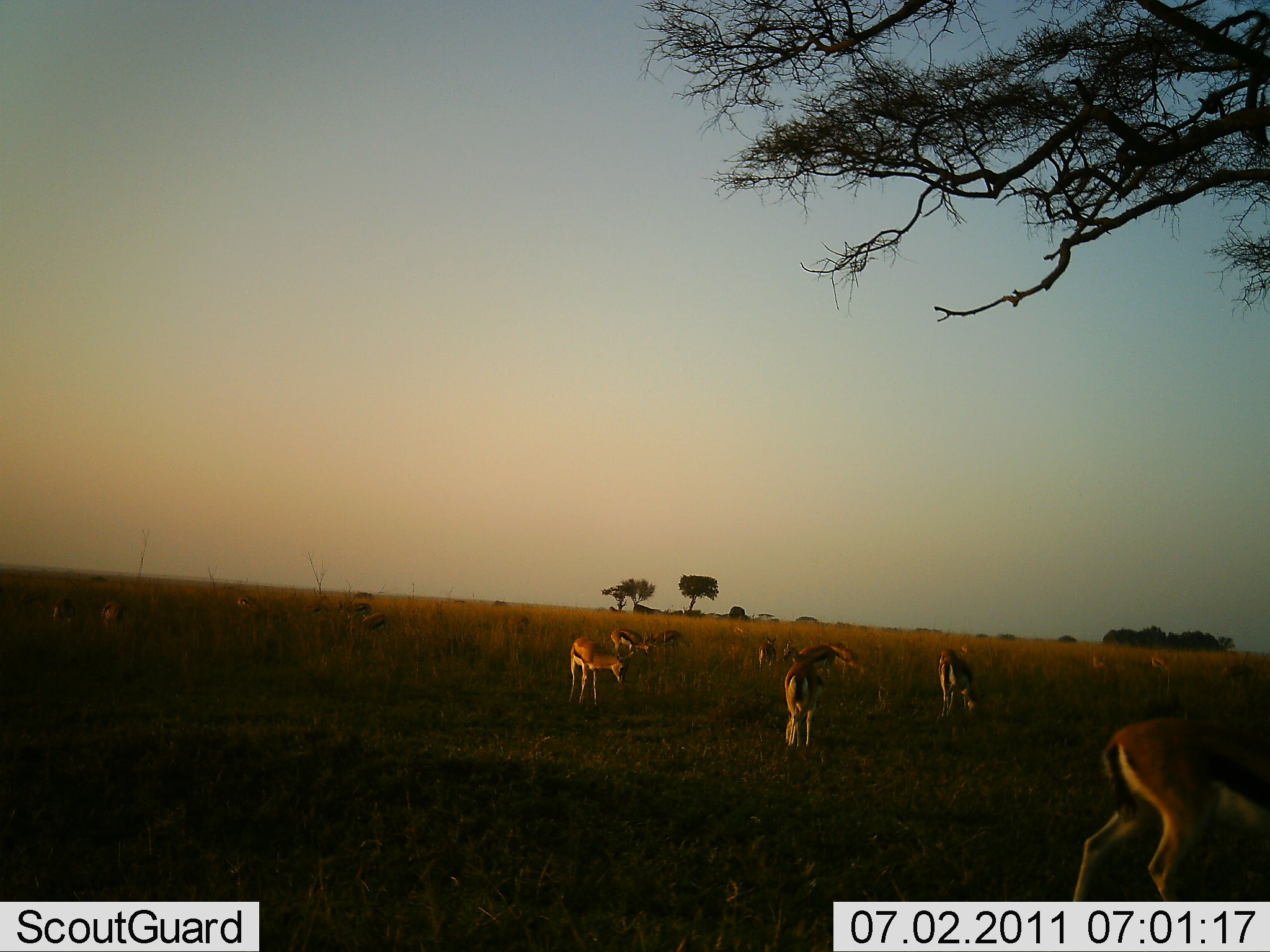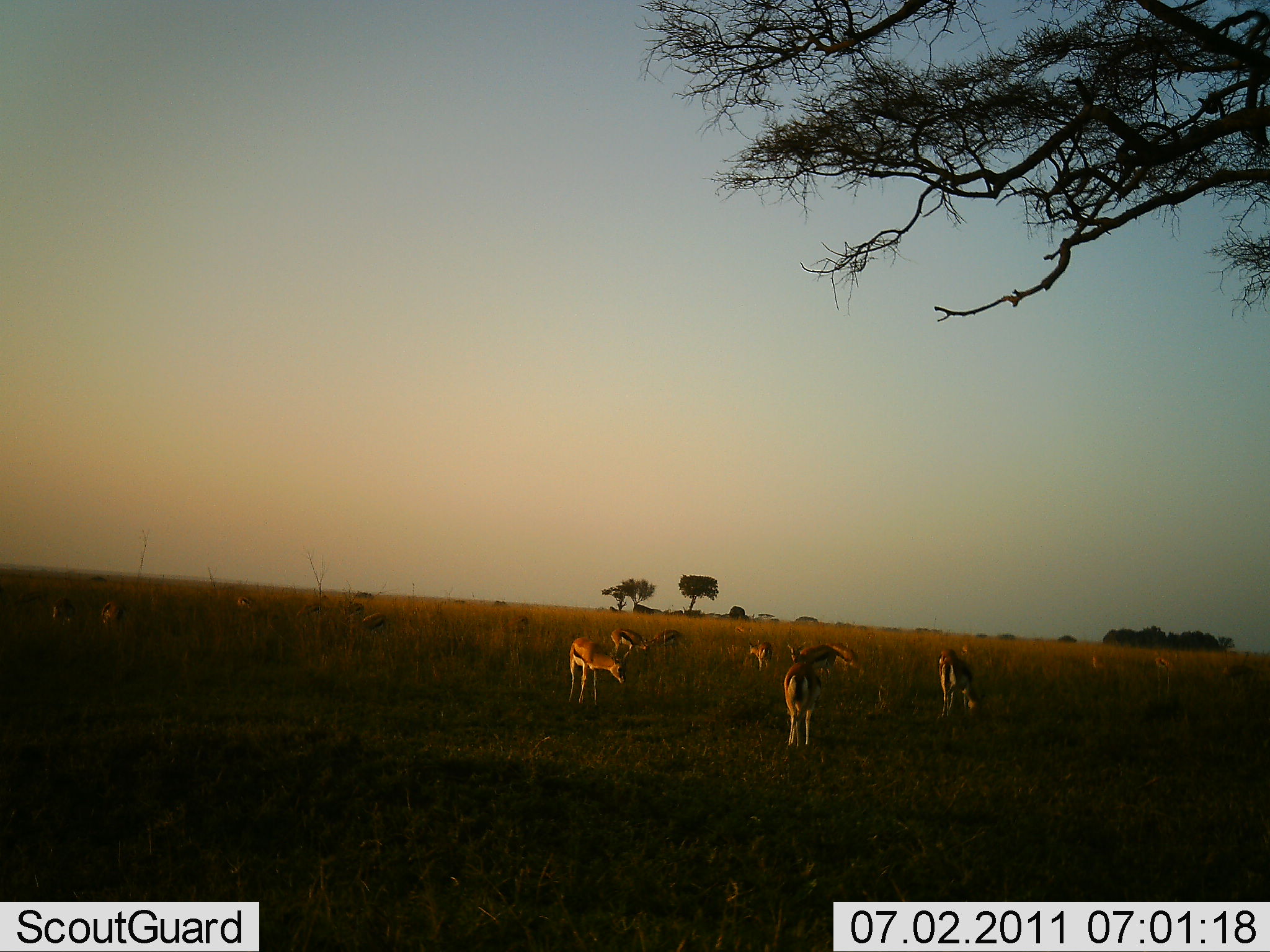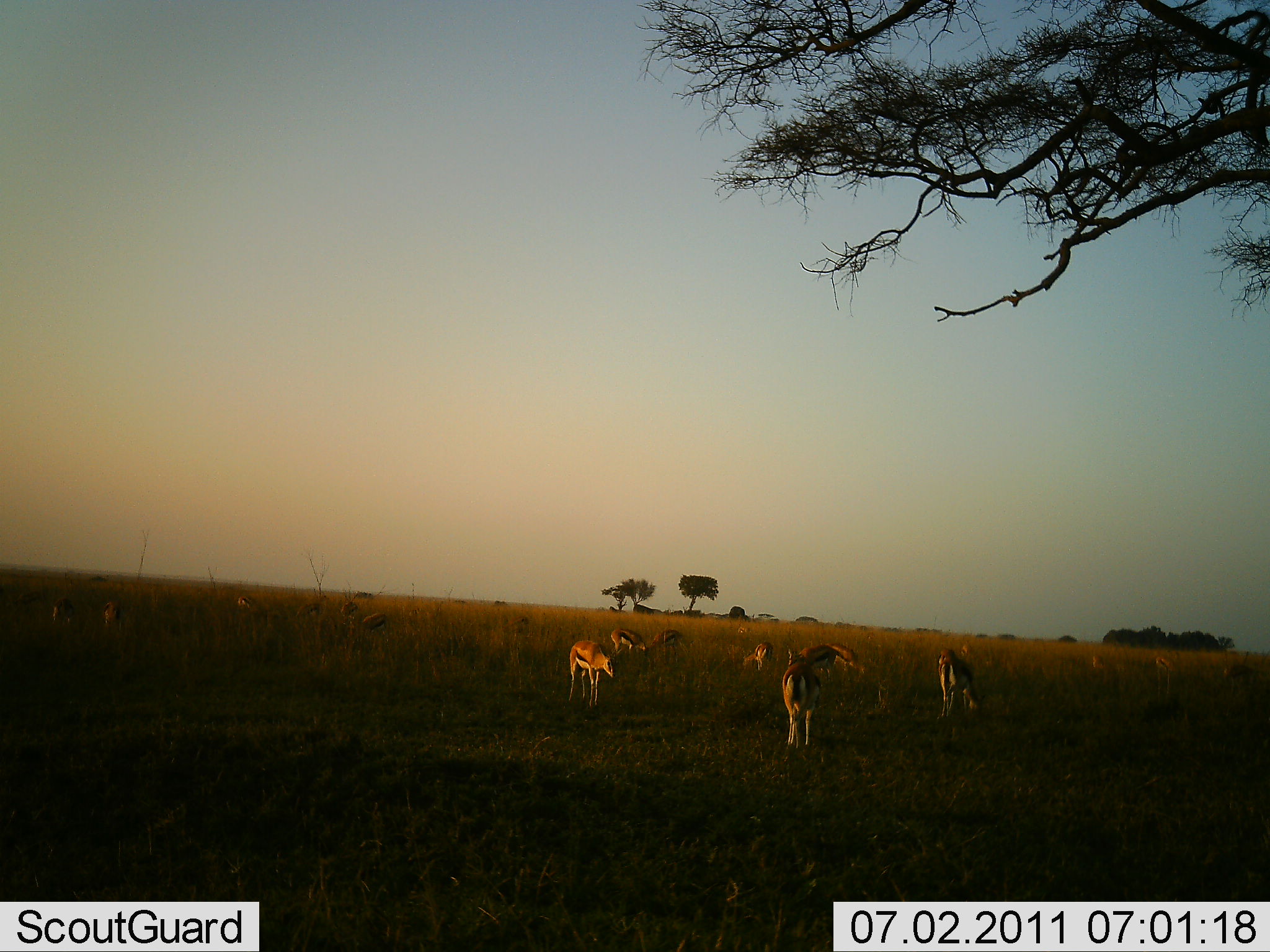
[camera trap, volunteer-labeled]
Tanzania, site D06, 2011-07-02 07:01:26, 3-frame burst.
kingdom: Animalia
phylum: Chordata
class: Mammalia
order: Artiodactyla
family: Bovidae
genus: Eudorcas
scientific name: Eudorcas thomsonii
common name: thomson's gazelle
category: gazellethomsons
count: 11-50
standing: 55%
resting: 0%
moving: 18%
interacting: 18%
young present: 9%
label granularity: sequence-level